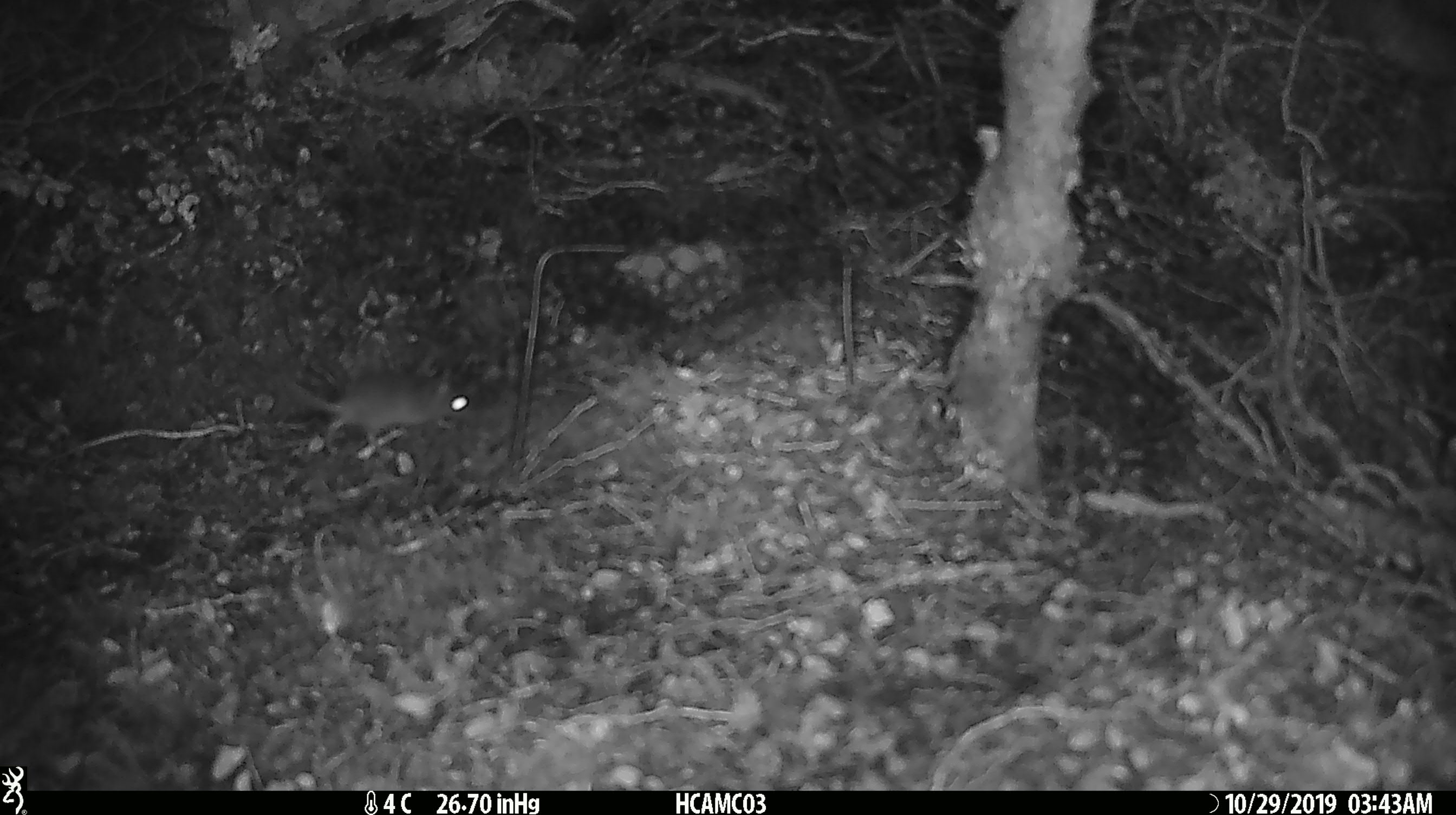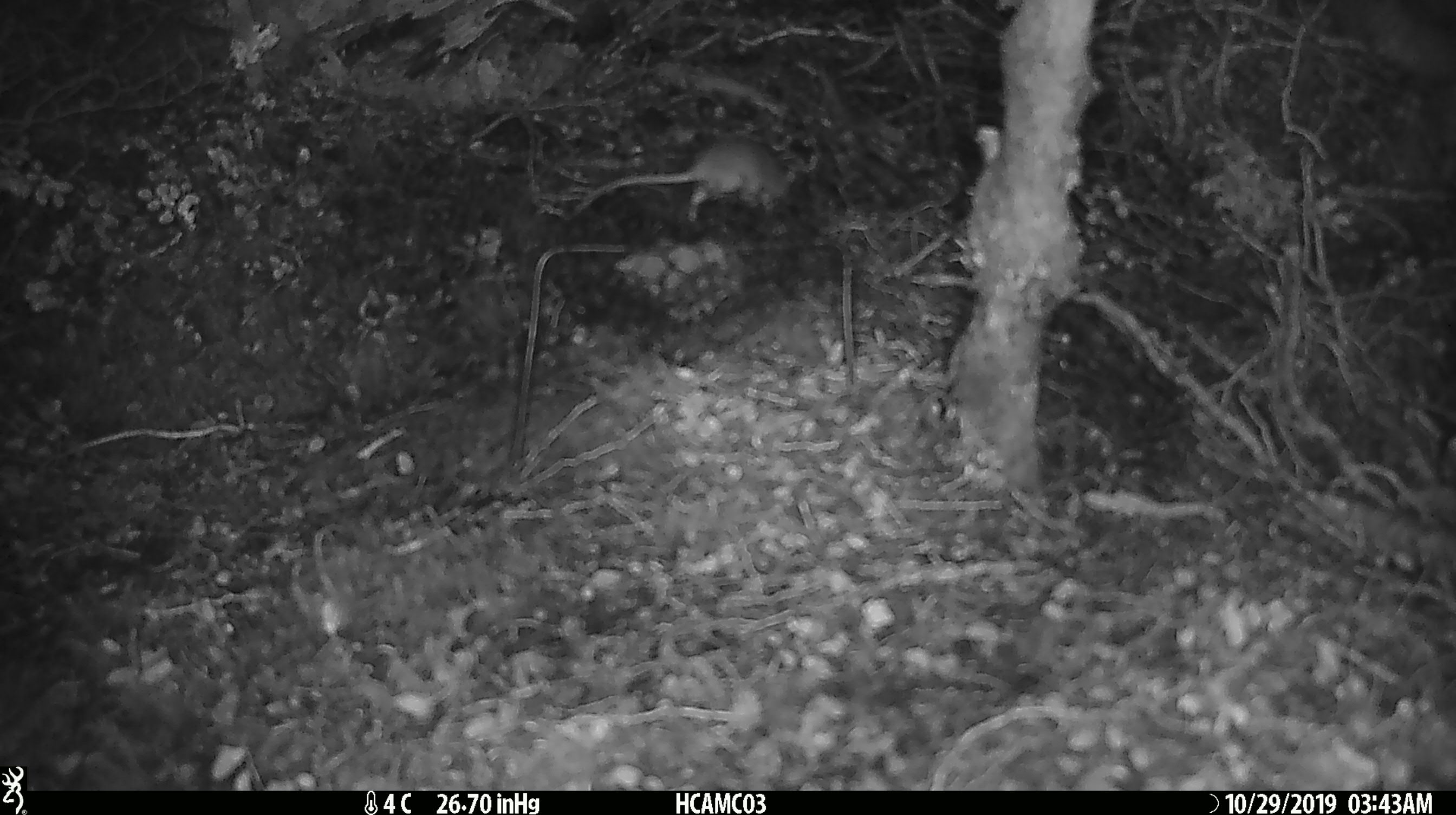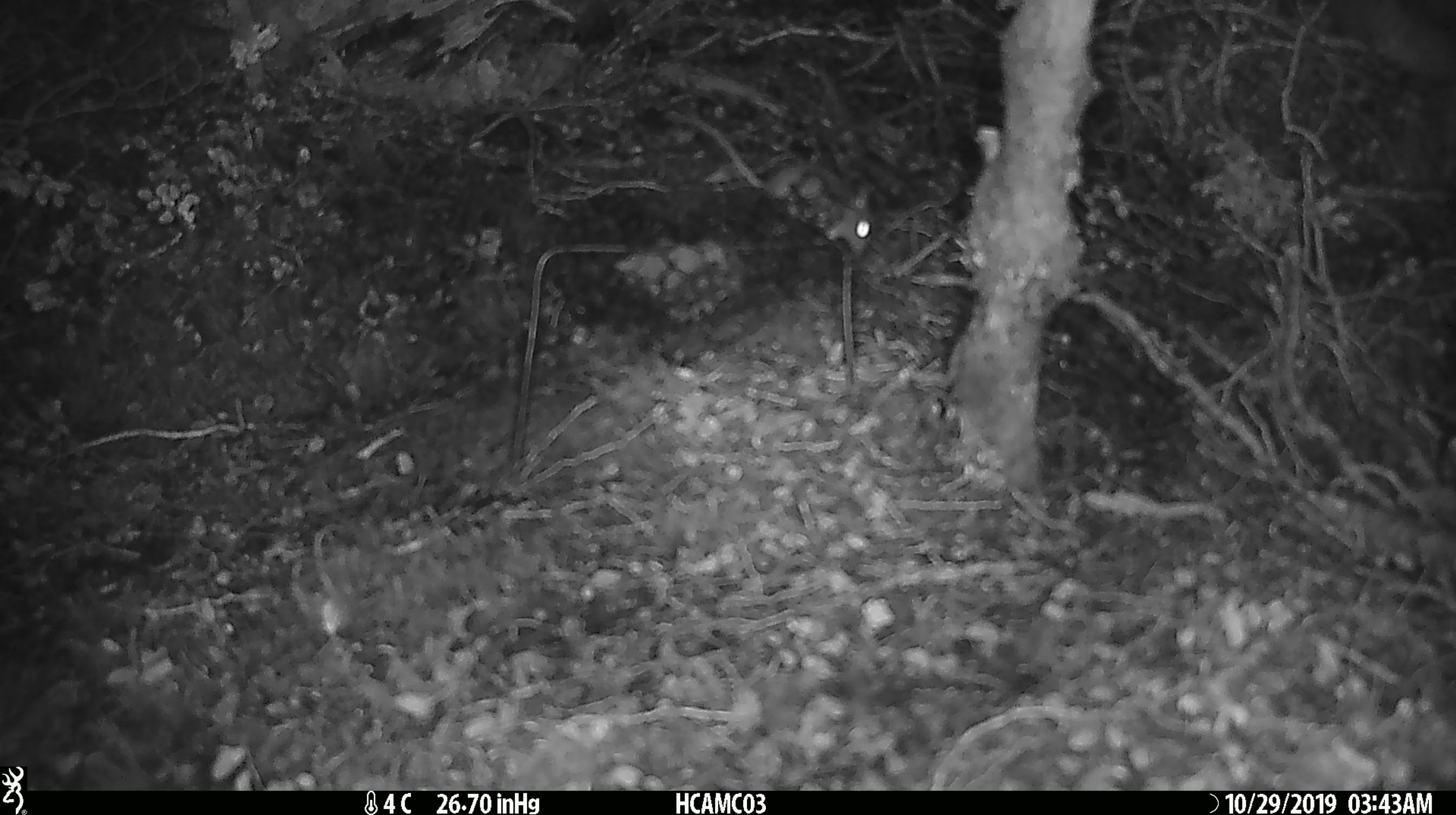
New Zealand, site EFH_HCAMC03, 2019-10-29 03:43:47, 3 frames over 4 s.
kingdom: Animalia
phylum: Chordata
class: Mammalia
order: Rodentia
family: Muridae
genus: Mus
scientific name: Mus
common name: mouse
Mouse (Mus).